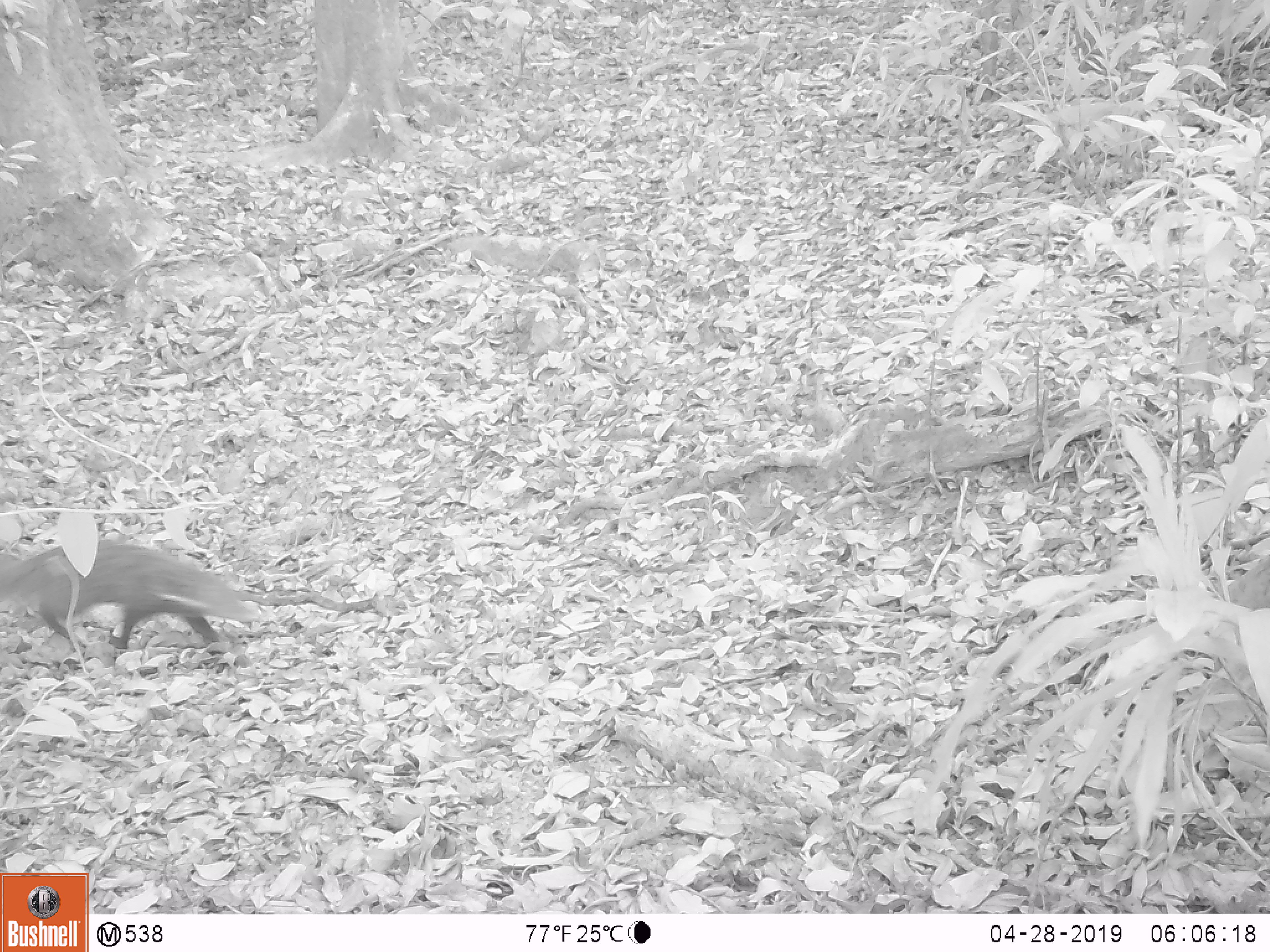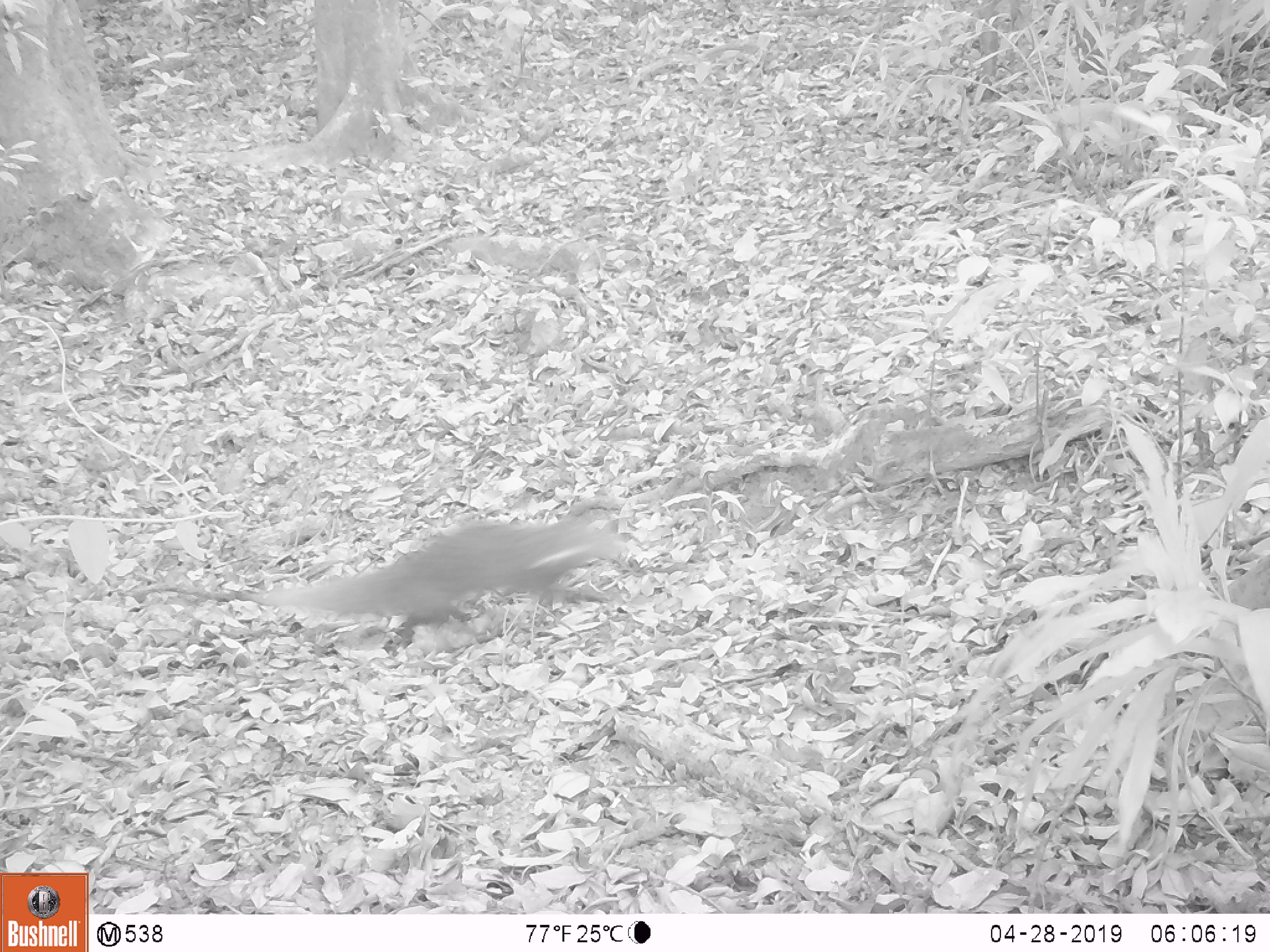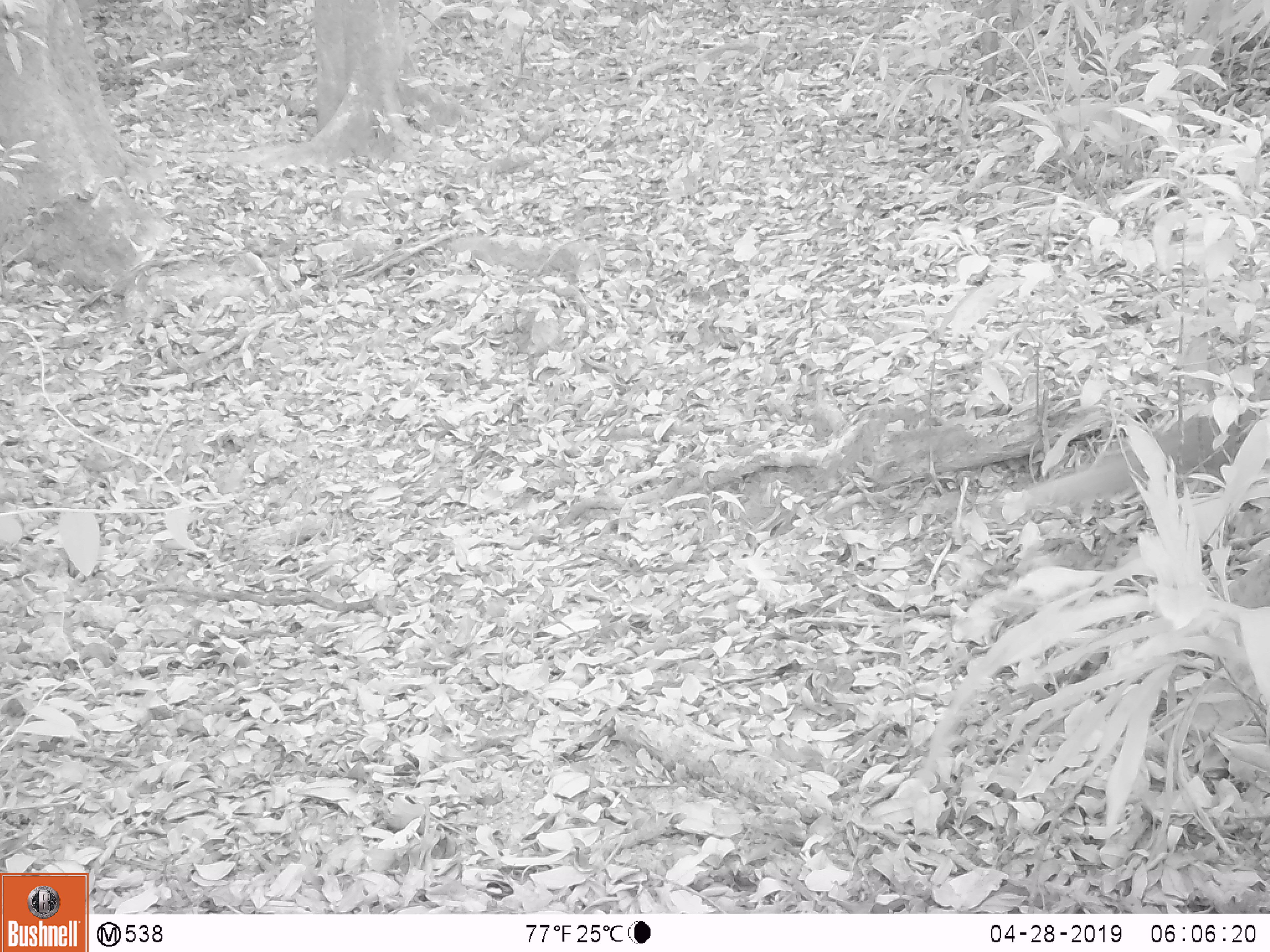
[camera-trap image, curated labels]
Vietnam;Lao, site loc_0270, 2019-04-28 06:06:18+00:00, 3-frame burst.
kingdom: Animalia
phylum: Chordata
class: Mammalia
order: Carnivora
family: Herpestidae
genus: Urva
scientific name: Urva urva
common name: crab-eating mongoose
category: crab eating mongoose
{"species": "crab eating mongoose (crab-eating mongoose) (Urva urva)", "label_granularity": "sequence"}